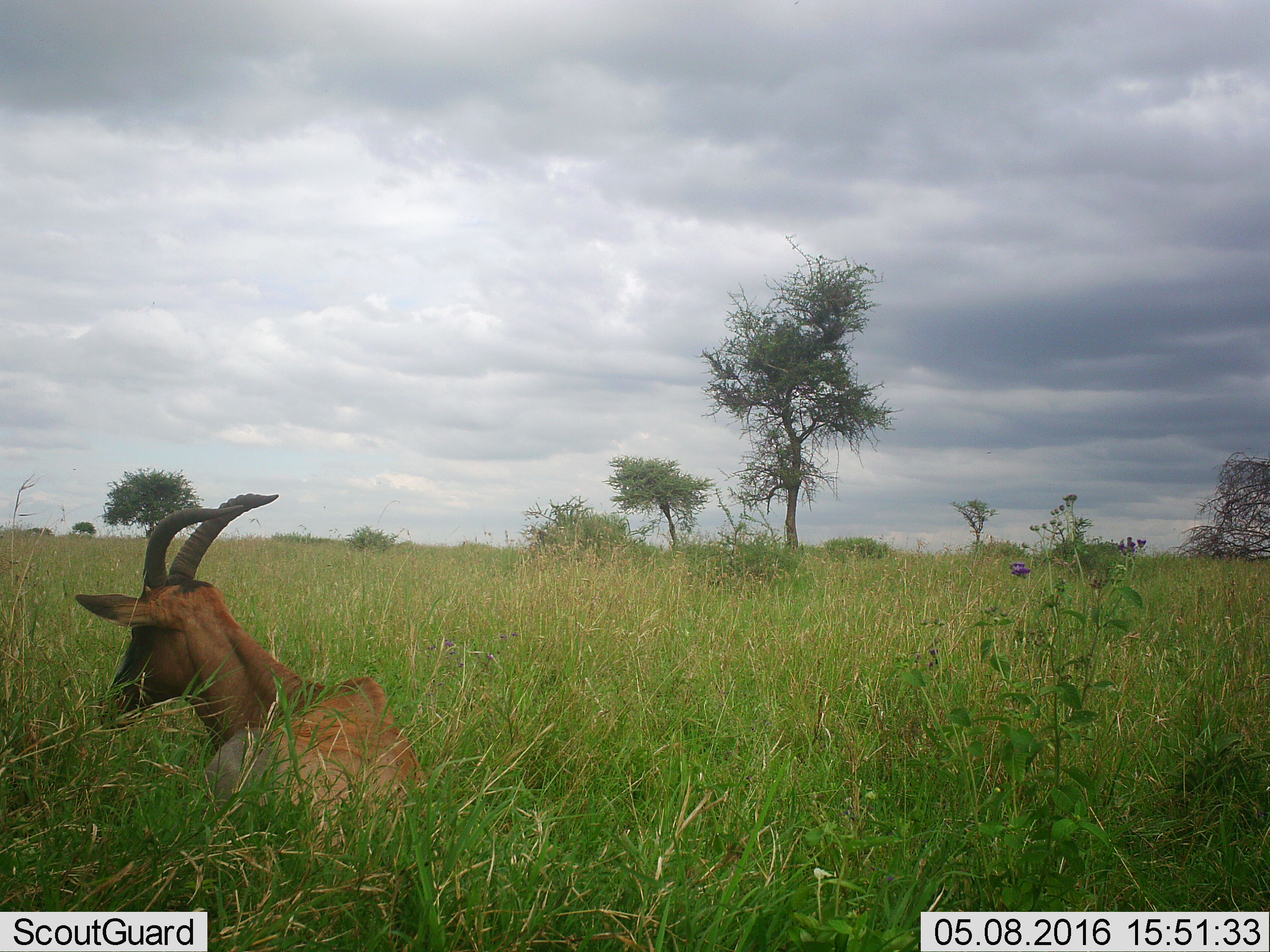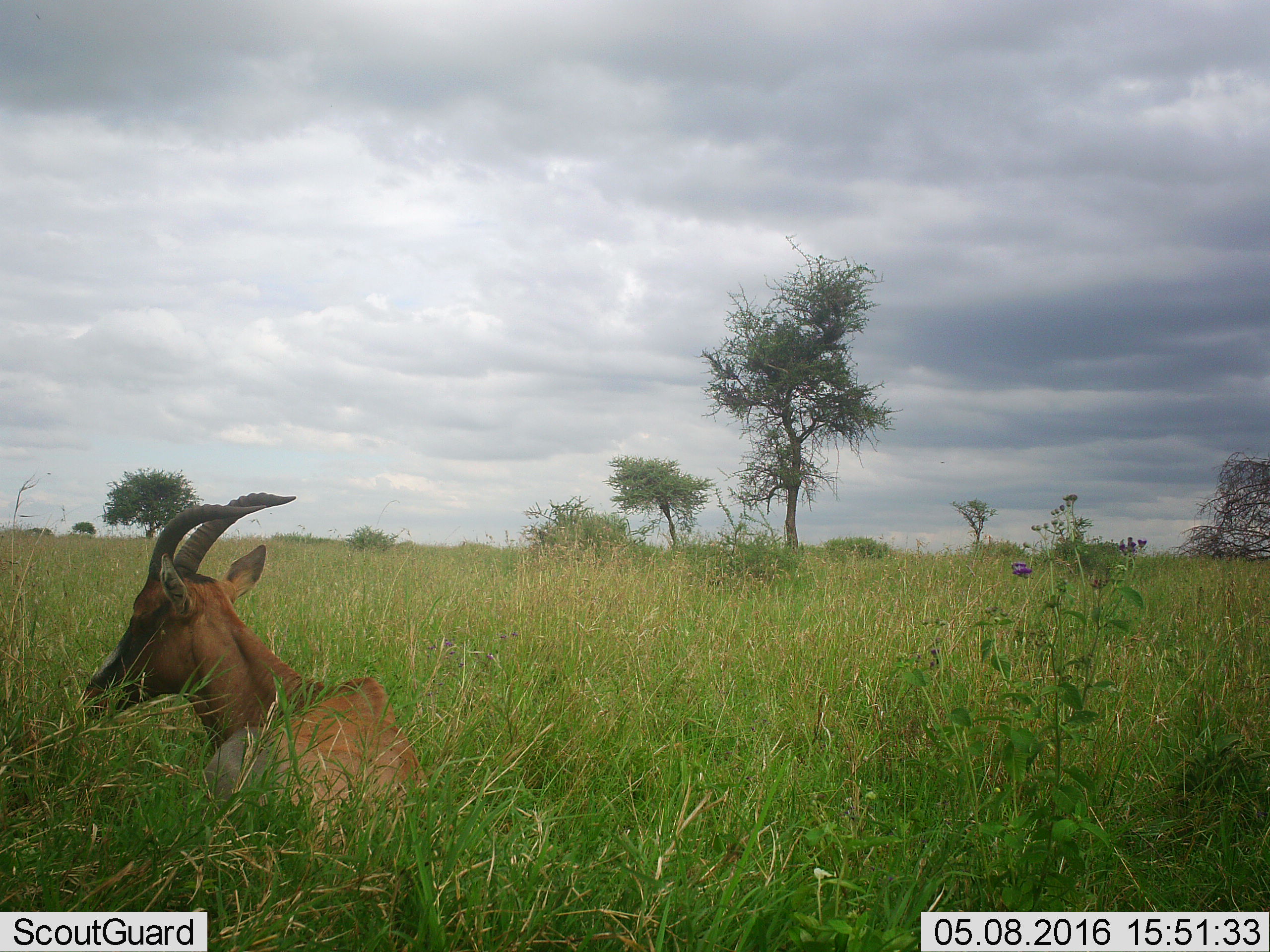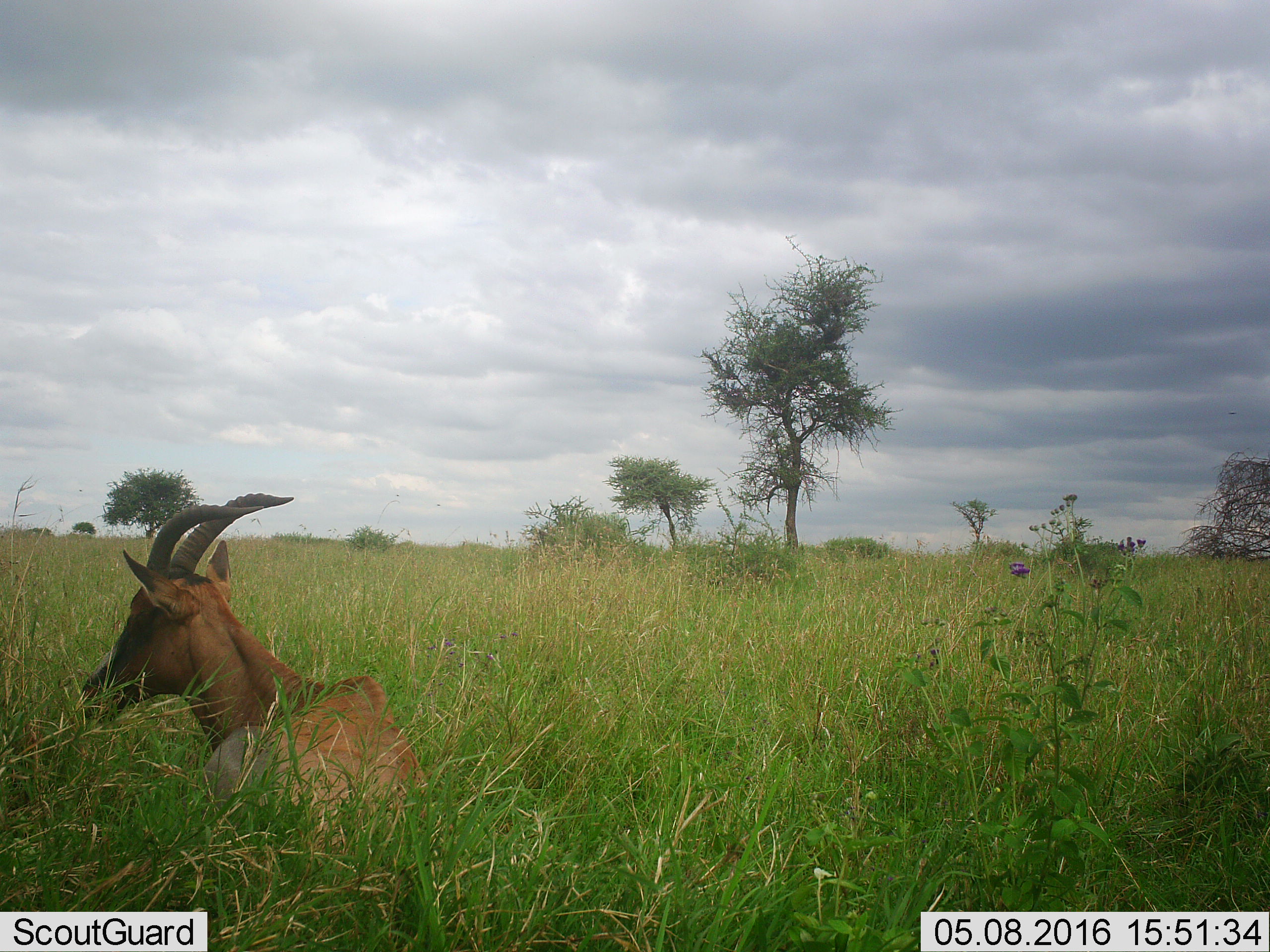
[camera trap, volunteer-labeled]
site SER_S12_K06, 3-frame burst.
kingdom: Animalia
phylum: Chordata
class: Mammalia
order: Artiodactyla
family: Bovidae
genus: Damaliscus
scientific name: Damaliscus lunatus jimela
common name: topi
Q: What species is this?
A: Topi (Damaliscus lunatus jimela).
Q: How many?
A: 1.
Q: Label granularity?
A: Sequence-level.